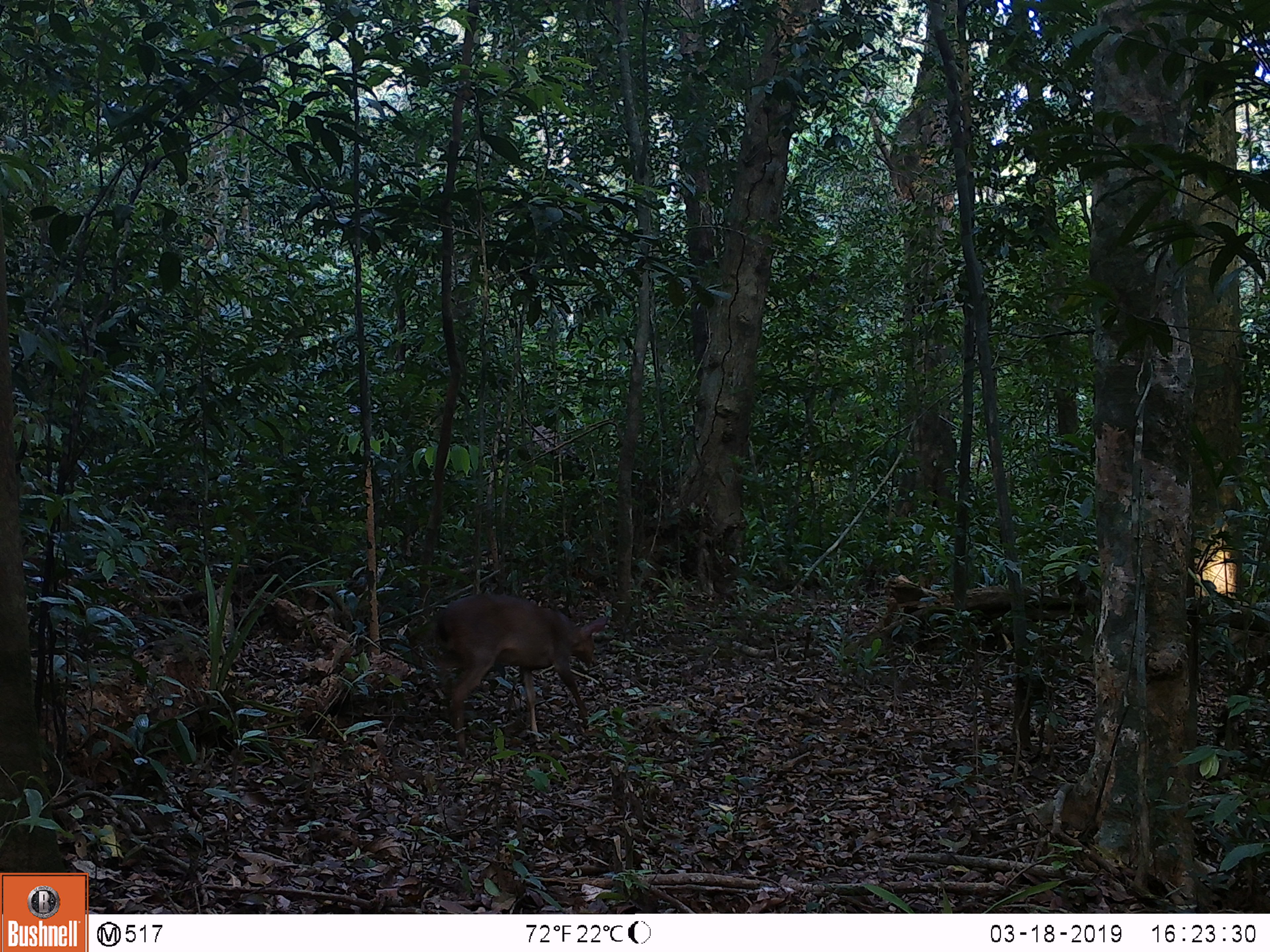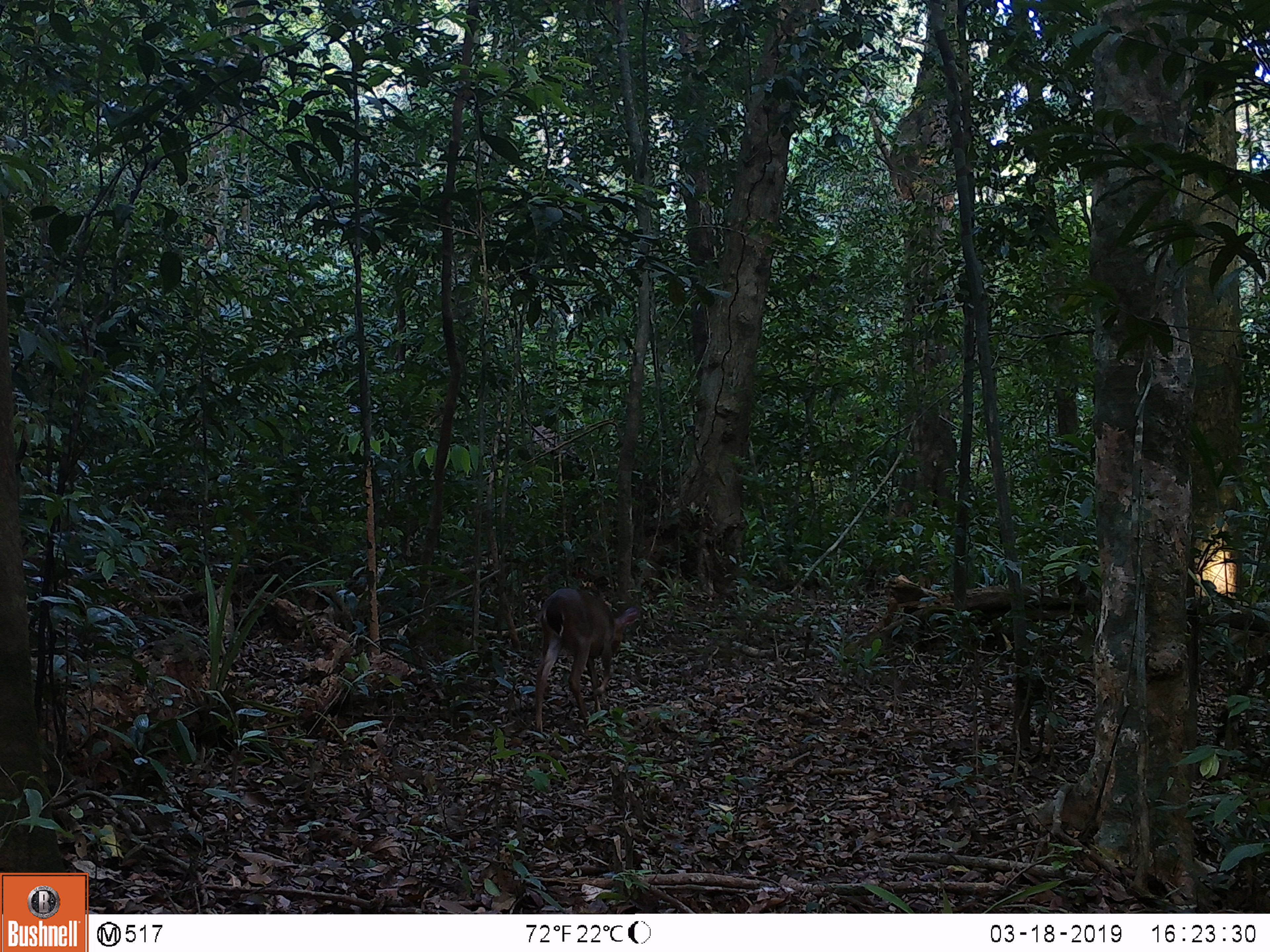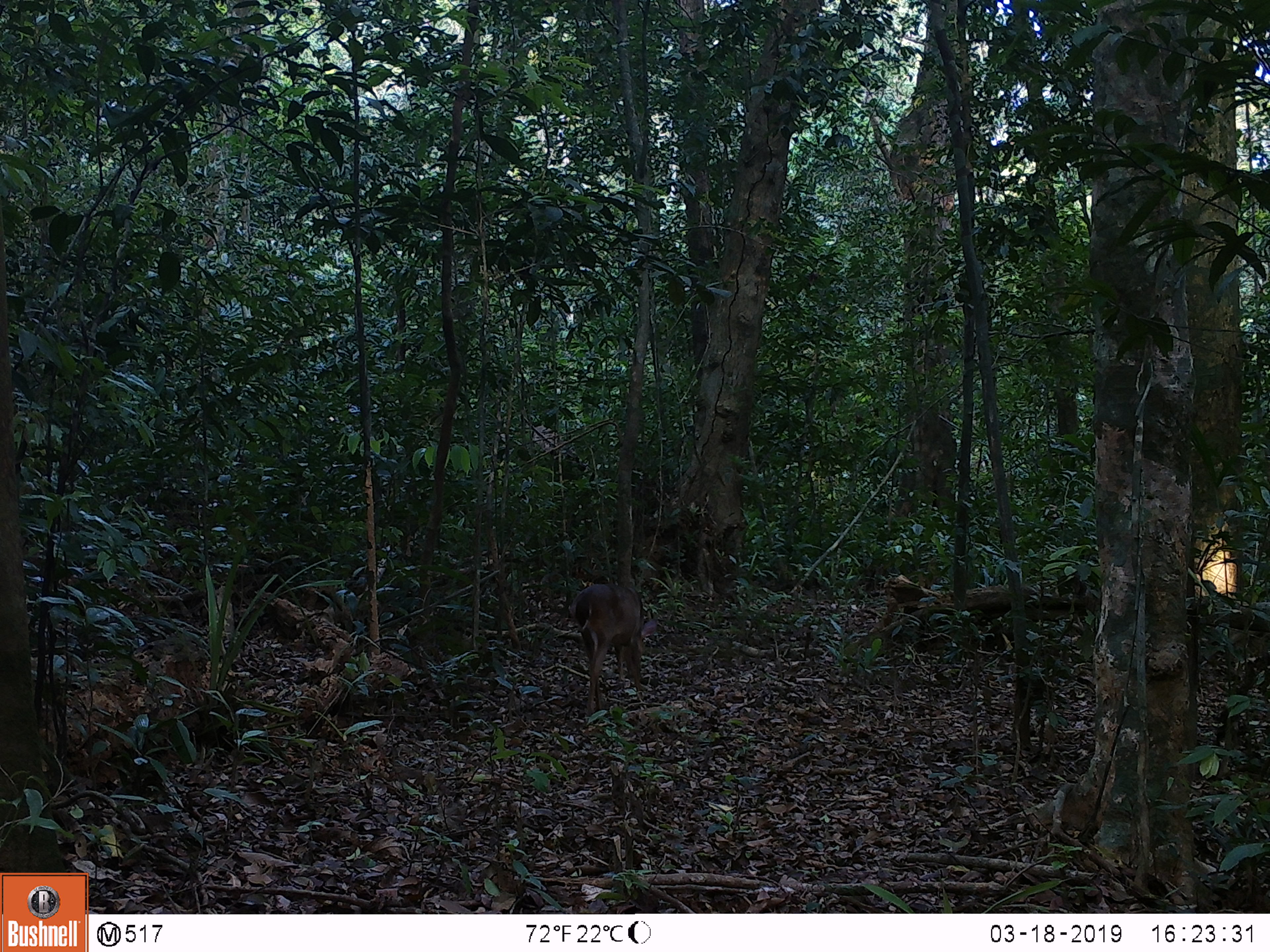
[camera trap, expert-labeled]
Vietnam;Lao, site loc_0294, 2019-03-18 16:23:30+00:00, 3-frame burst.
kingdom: Animalia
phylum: Chordata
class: Mammalia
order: Artiodactyla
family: Cervidae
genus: Muntiacus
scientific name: Muntiacus vuquangensis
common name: large-antlered muntjac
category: large antlered muntjac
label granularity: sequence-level